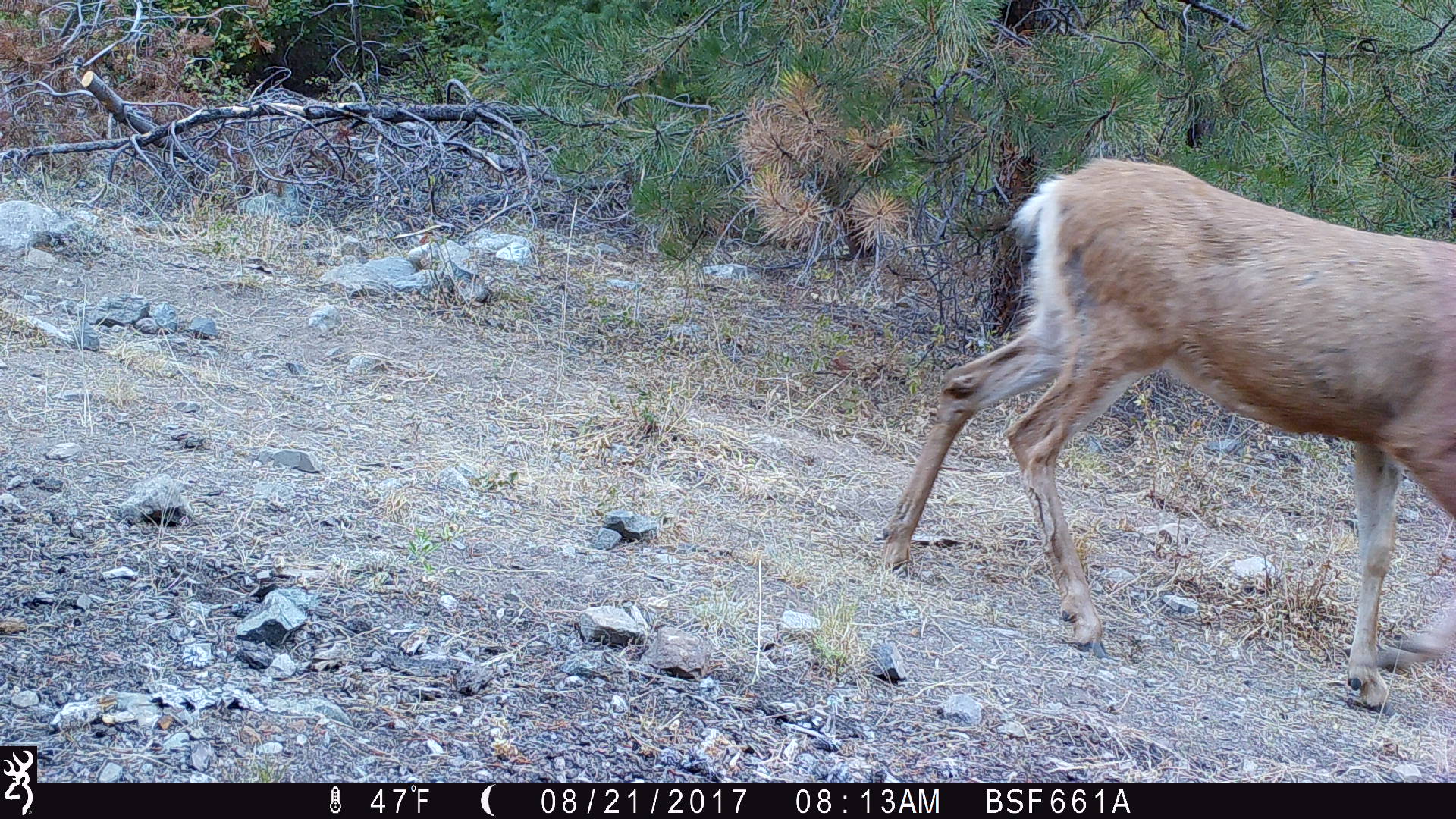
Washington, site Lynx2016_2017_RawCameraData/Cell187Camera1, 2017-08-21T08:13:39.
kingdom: Animalia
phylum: Chordata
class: Mammalia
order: Artiodactyla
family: Cervidae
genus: Odocoileus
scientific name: Odocoileus hemionus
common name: mule deer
Odocoileus hemionus (mule deer). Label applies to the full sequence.